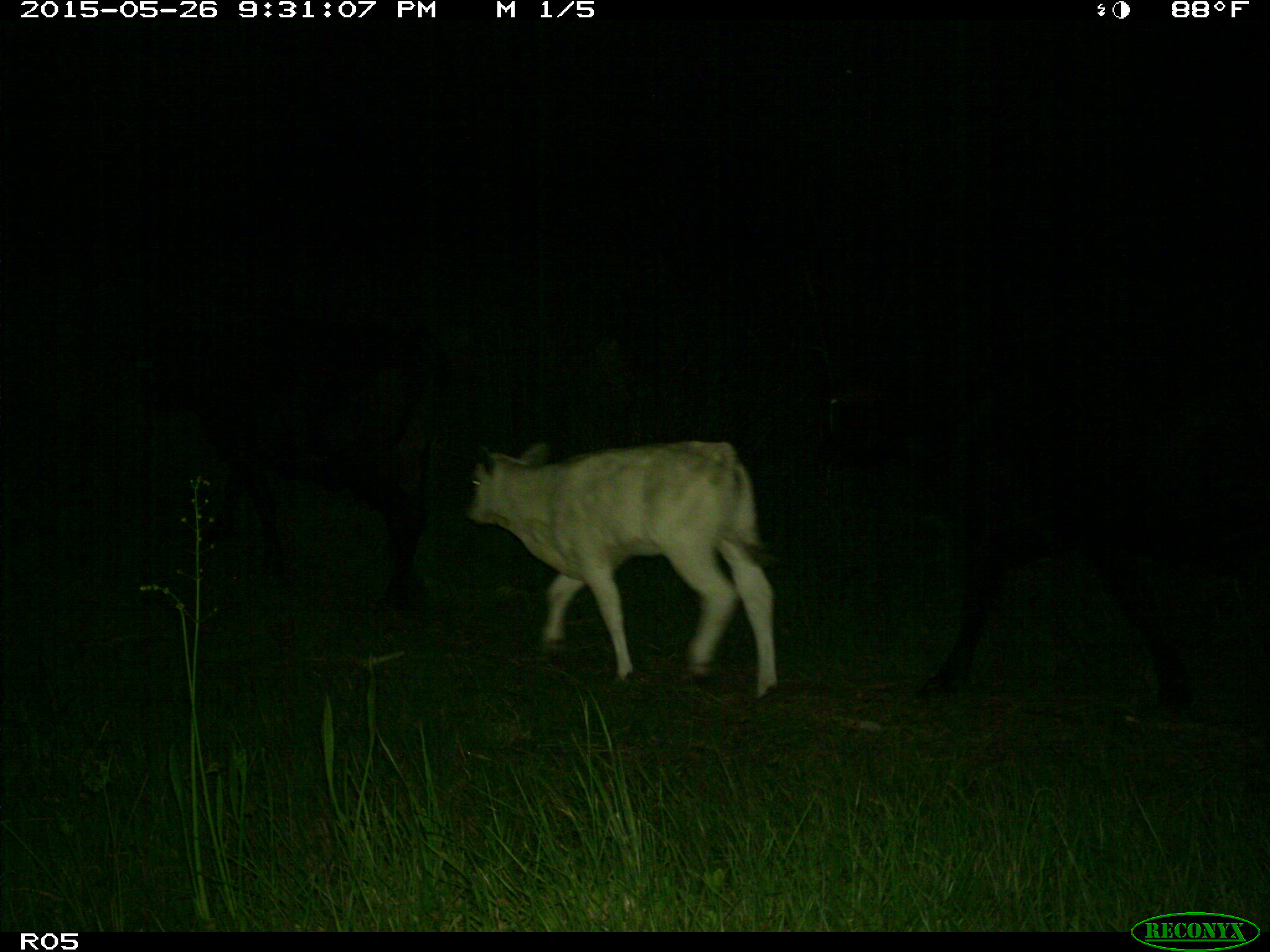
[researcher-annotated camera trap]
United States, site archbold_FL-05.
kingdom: Animalia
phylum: Chordata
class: Mammalia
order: Artiodactyla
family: Bovidae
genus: Bos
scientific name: Bos taurus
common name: domestic cow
Bos taurus (domestic cow).